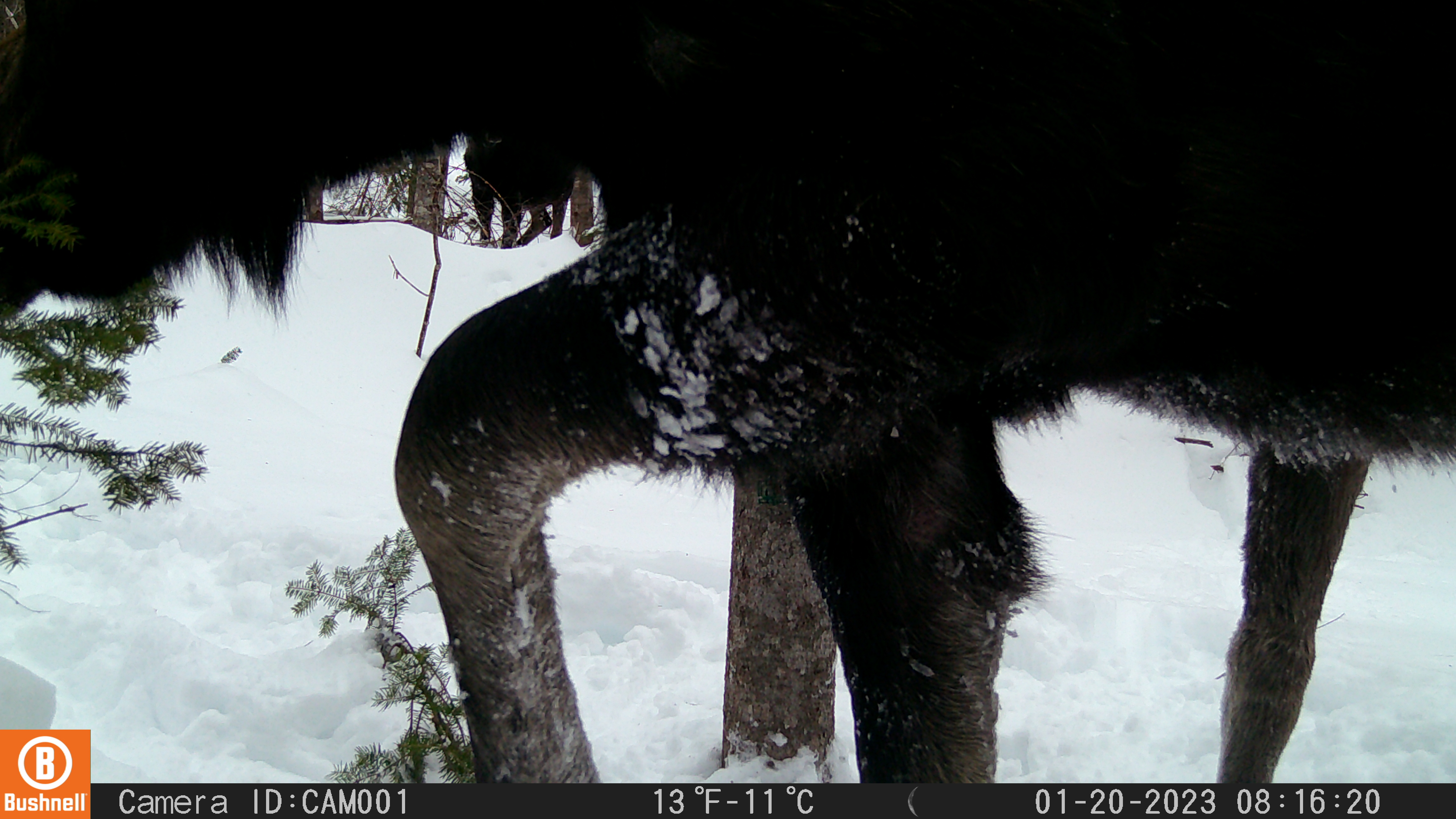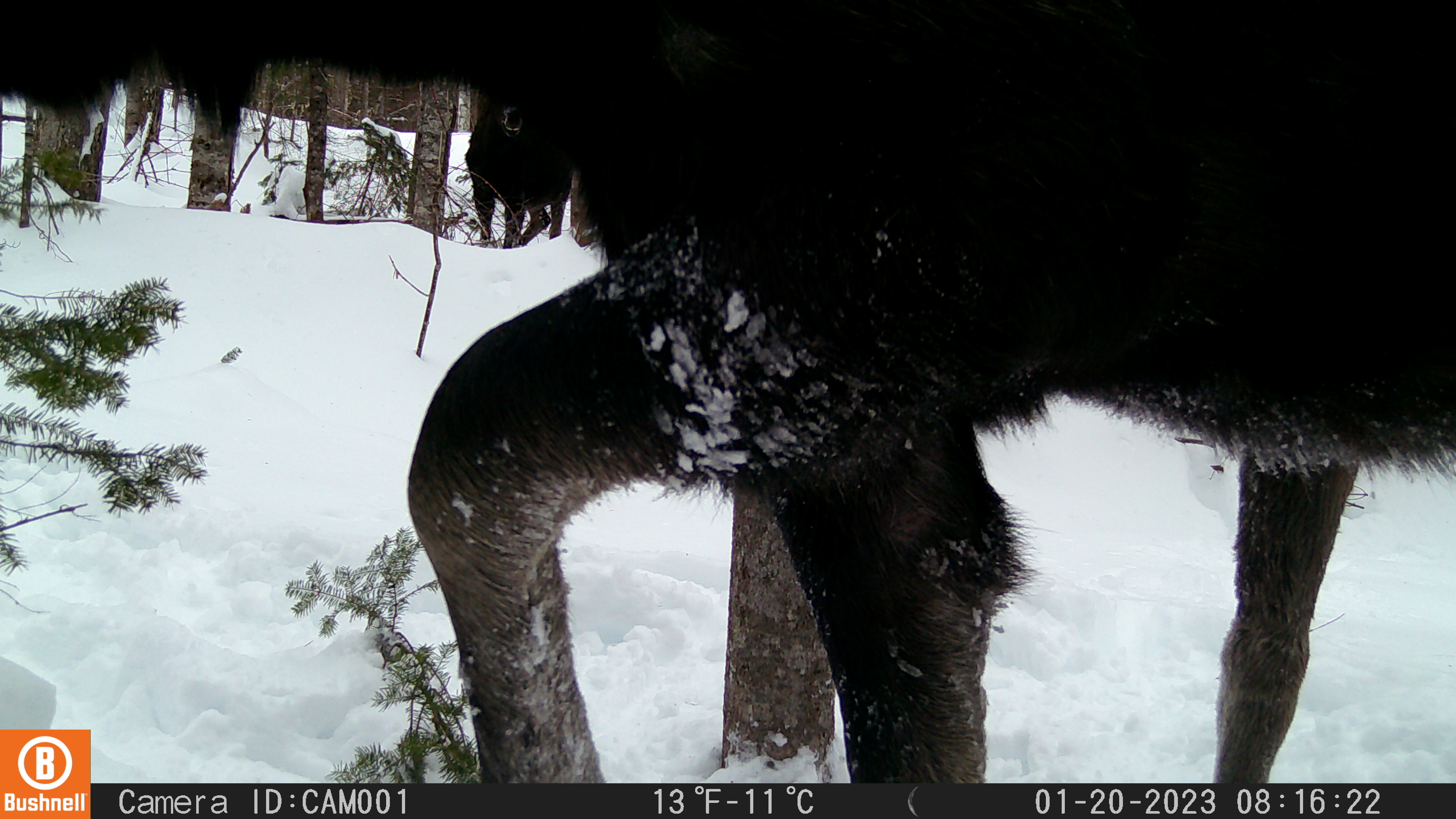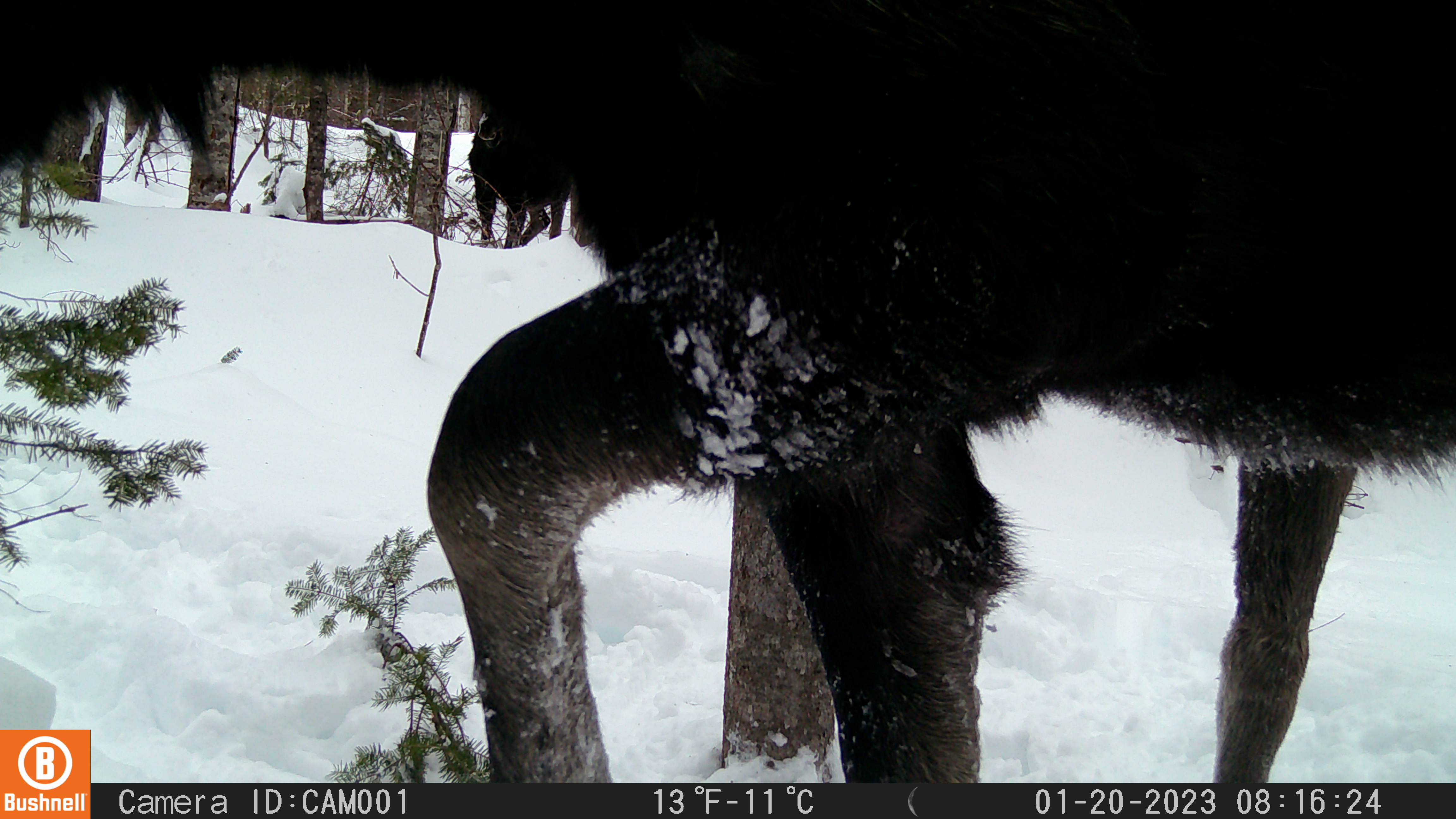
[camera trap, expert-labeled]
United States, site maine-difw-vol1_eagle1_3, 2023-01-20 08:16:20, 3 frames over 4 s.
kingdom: Animalia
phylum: Chordata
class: Mammalia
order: Artiodactyla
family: Cervidae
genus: Alces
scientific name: Alces alces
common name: moose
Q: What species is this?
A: Moose (Alces alces).